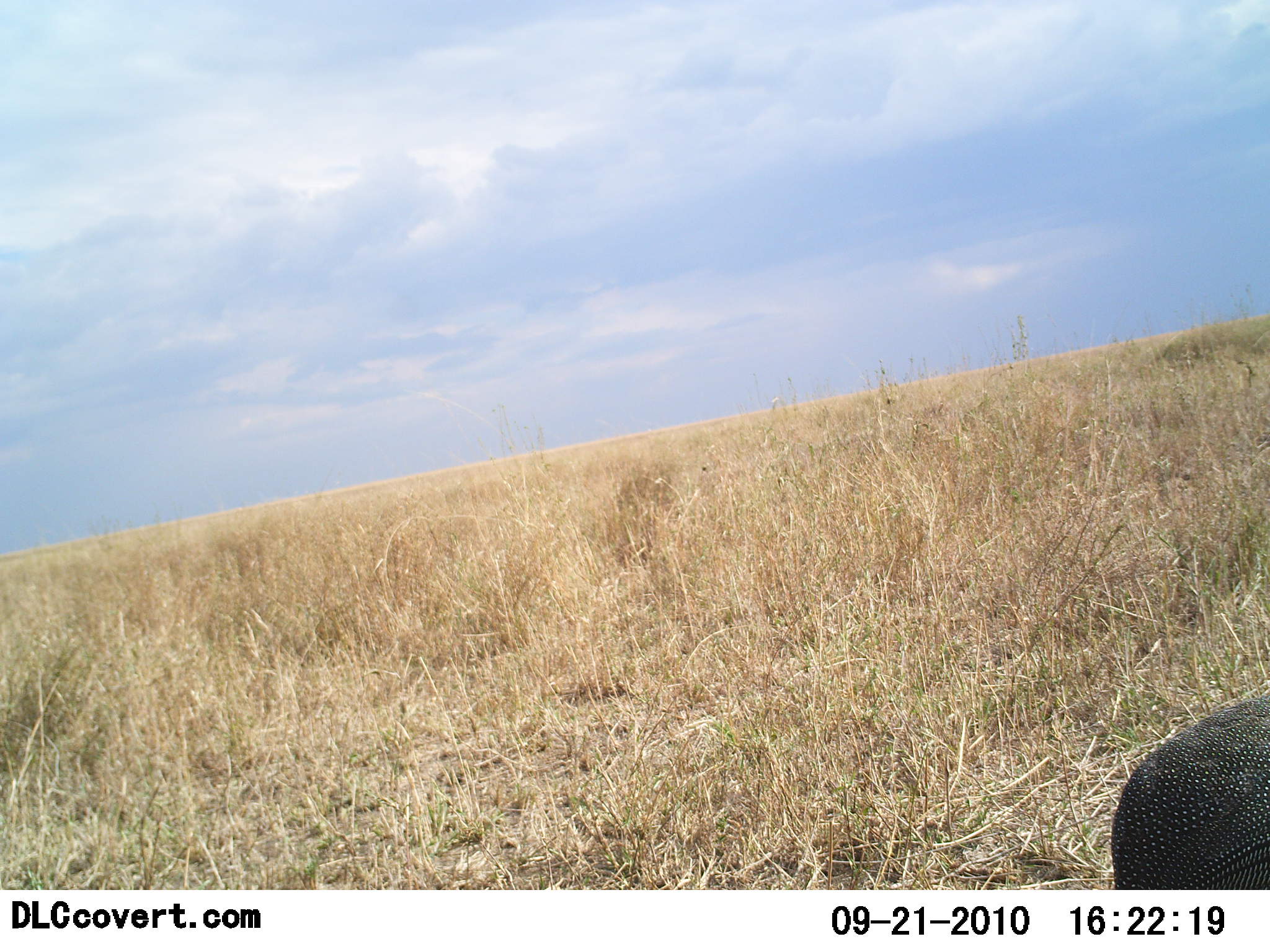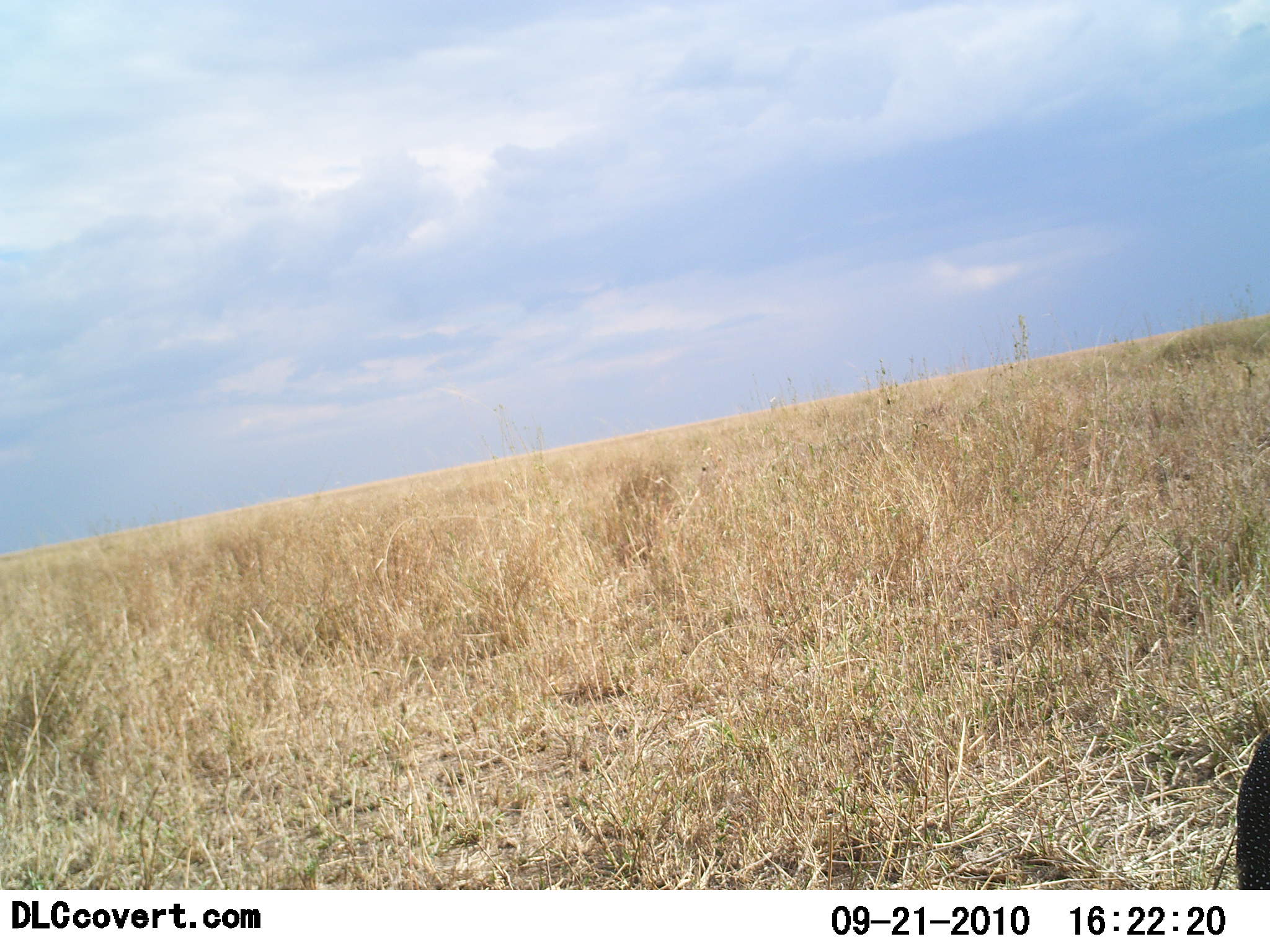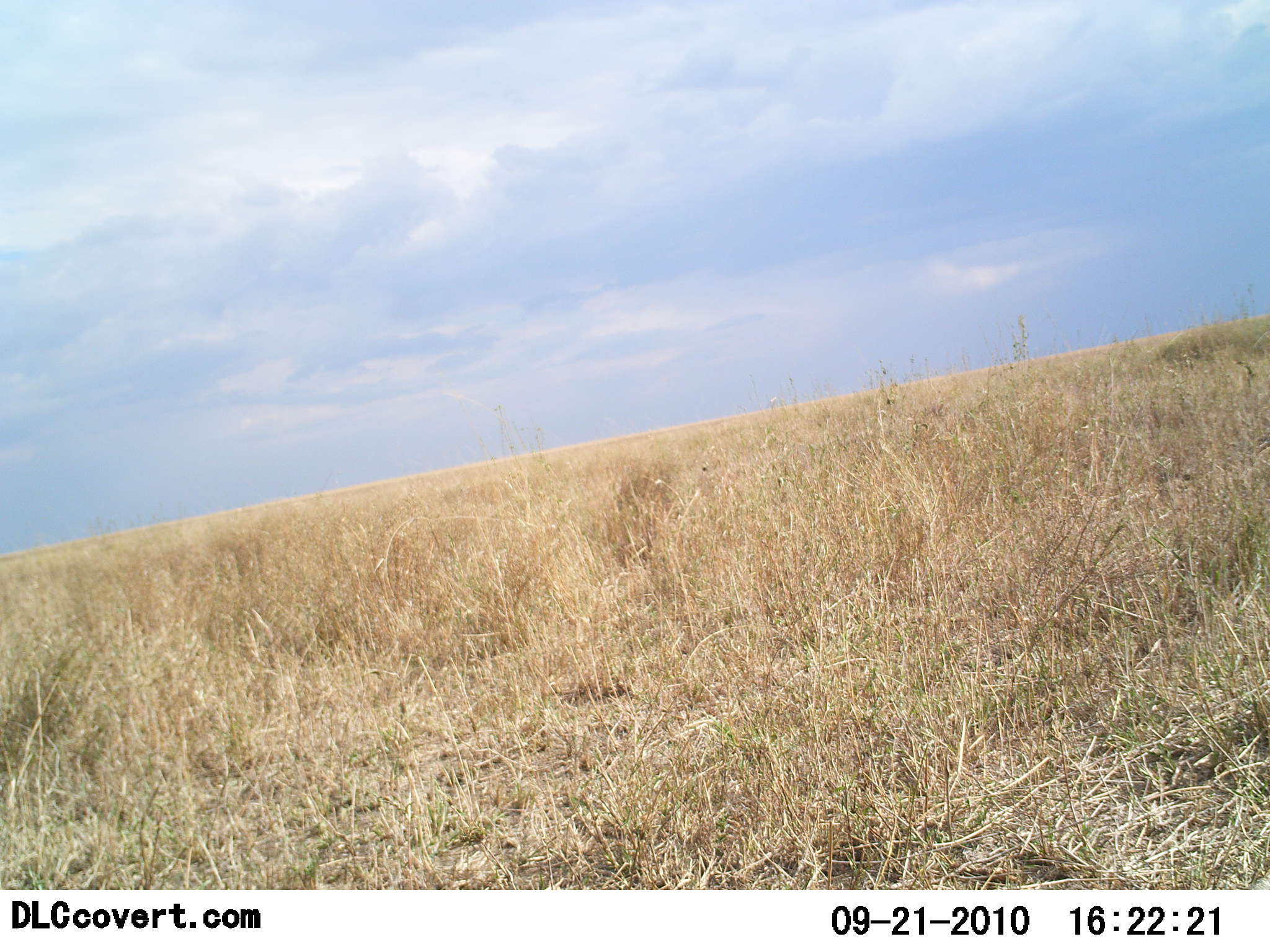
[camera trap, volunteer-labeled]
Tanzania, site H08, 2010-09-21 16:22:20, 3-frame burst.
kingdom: Animalia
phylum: Chordata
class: Aves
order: Galliformes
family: Numididae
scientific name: Numididae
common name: guinea fowl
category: guineafowl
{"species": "guineafowl (guinea fowl) (Numididae)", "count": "1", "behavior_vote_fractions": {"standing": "9%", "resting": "0%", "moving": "91%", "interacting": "0%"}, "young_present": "0%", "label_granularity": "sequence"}